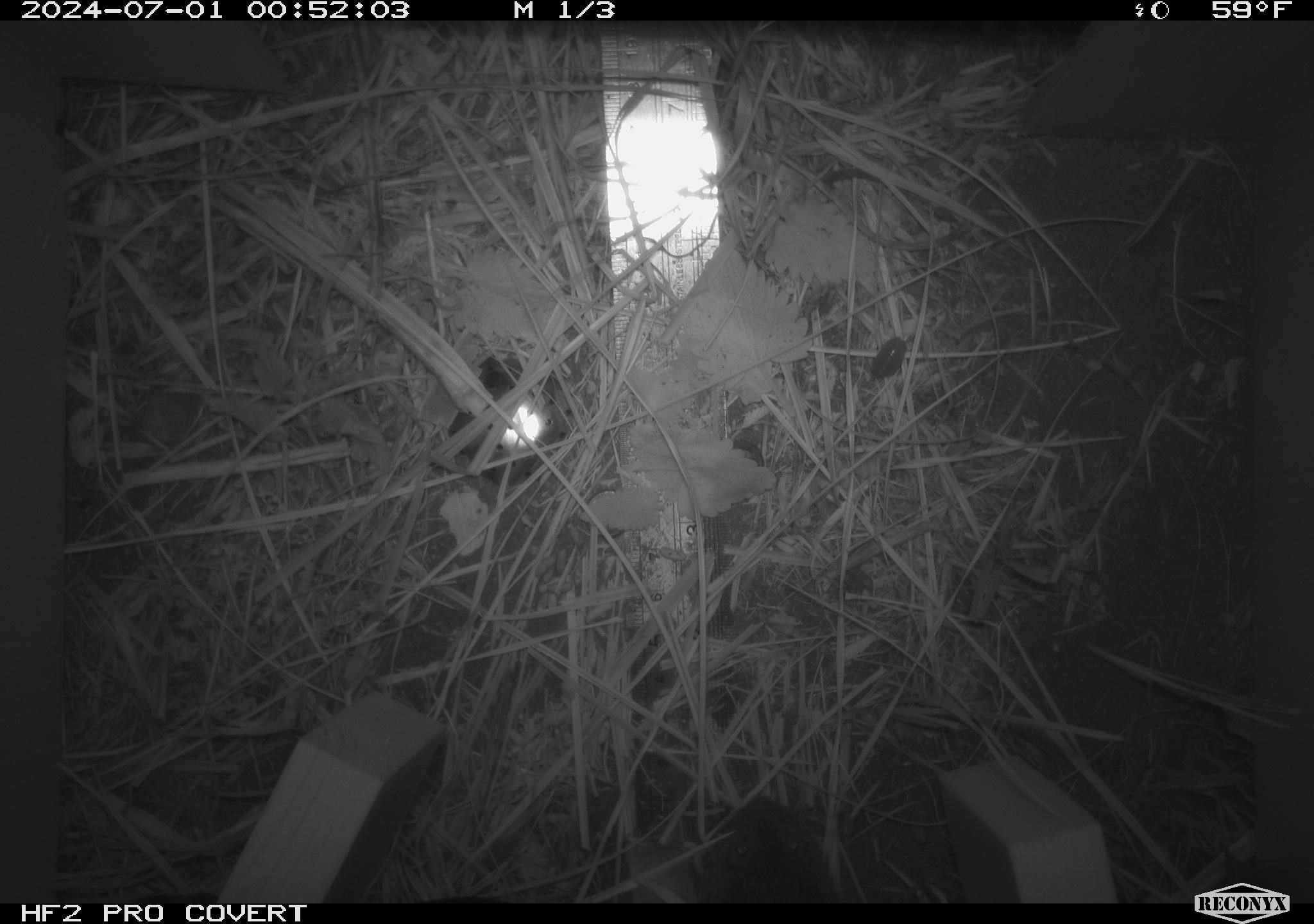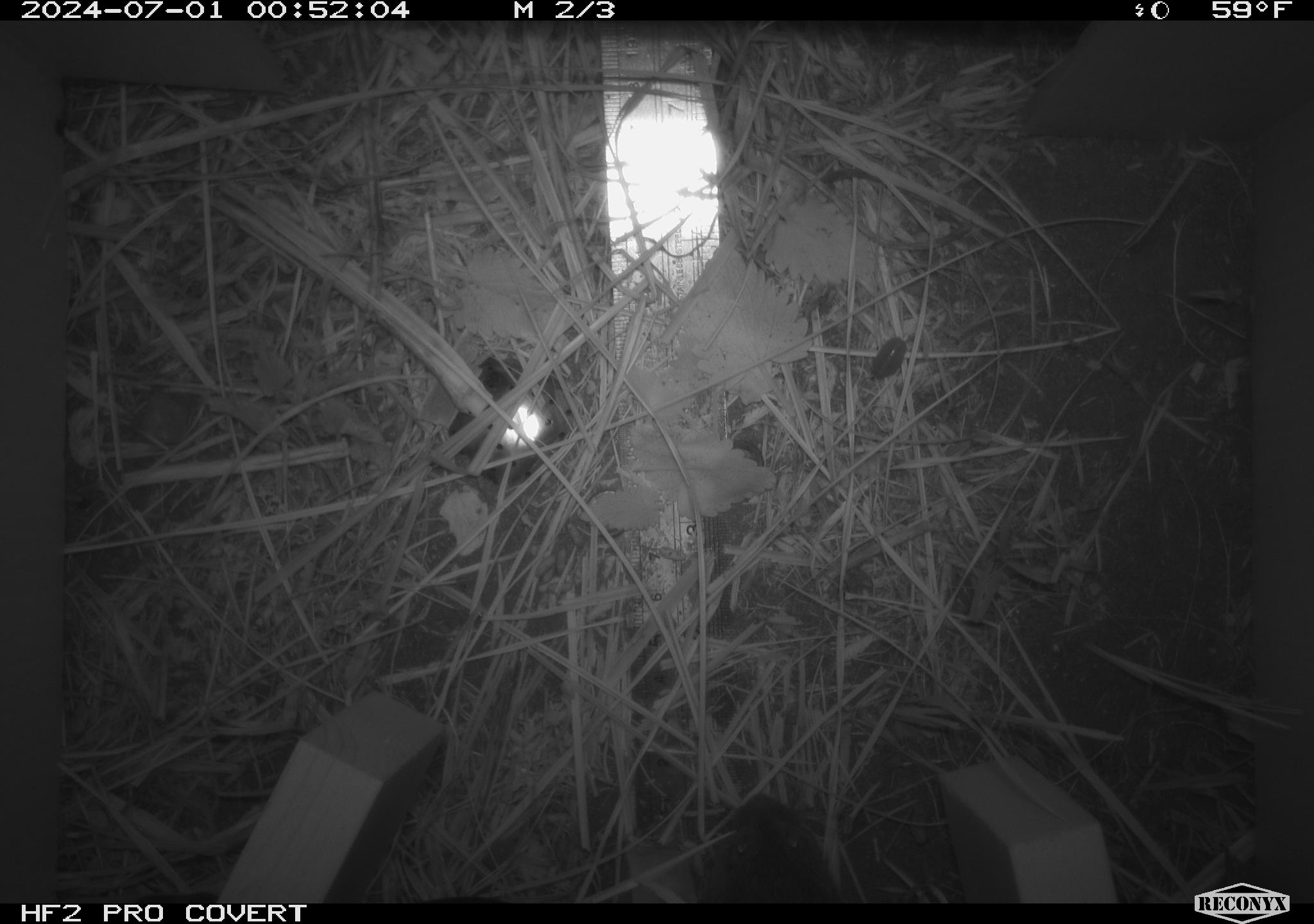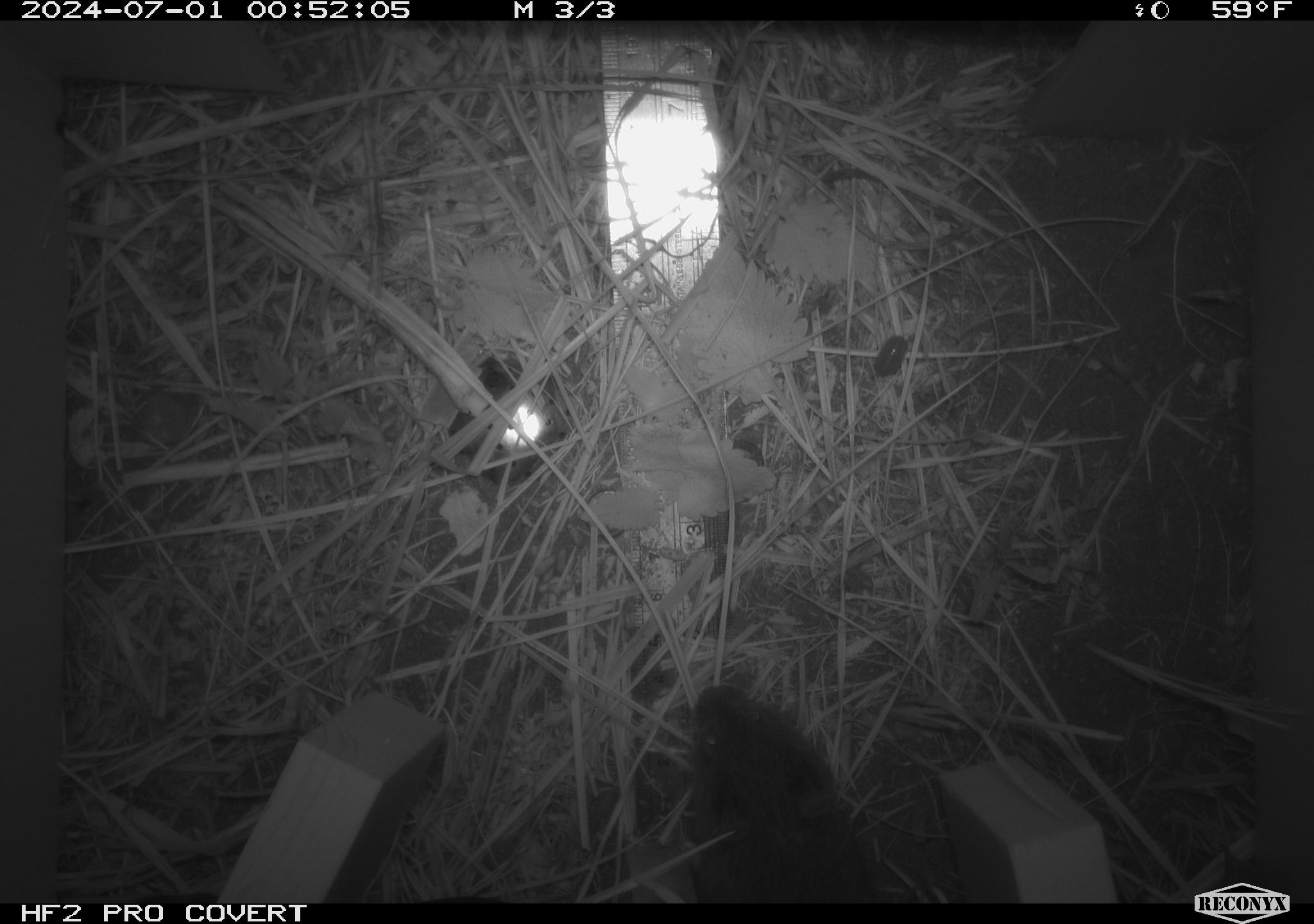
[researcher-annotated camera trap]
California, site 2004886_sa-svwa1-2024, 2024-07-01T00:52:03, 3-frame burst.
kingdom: Animalia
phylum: Chordata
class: Mammalia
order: Rodentia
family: Cricetidae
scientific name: Arvicolinae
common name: voles, lemmings, and muskrats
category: arvicolinae subfamily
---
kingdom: Animalia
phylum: Arthropoda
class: Malacostraca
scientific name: Malacostraca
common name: amphipods, crabs, isopods, krill, lobsters and shrimps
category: malacostracan